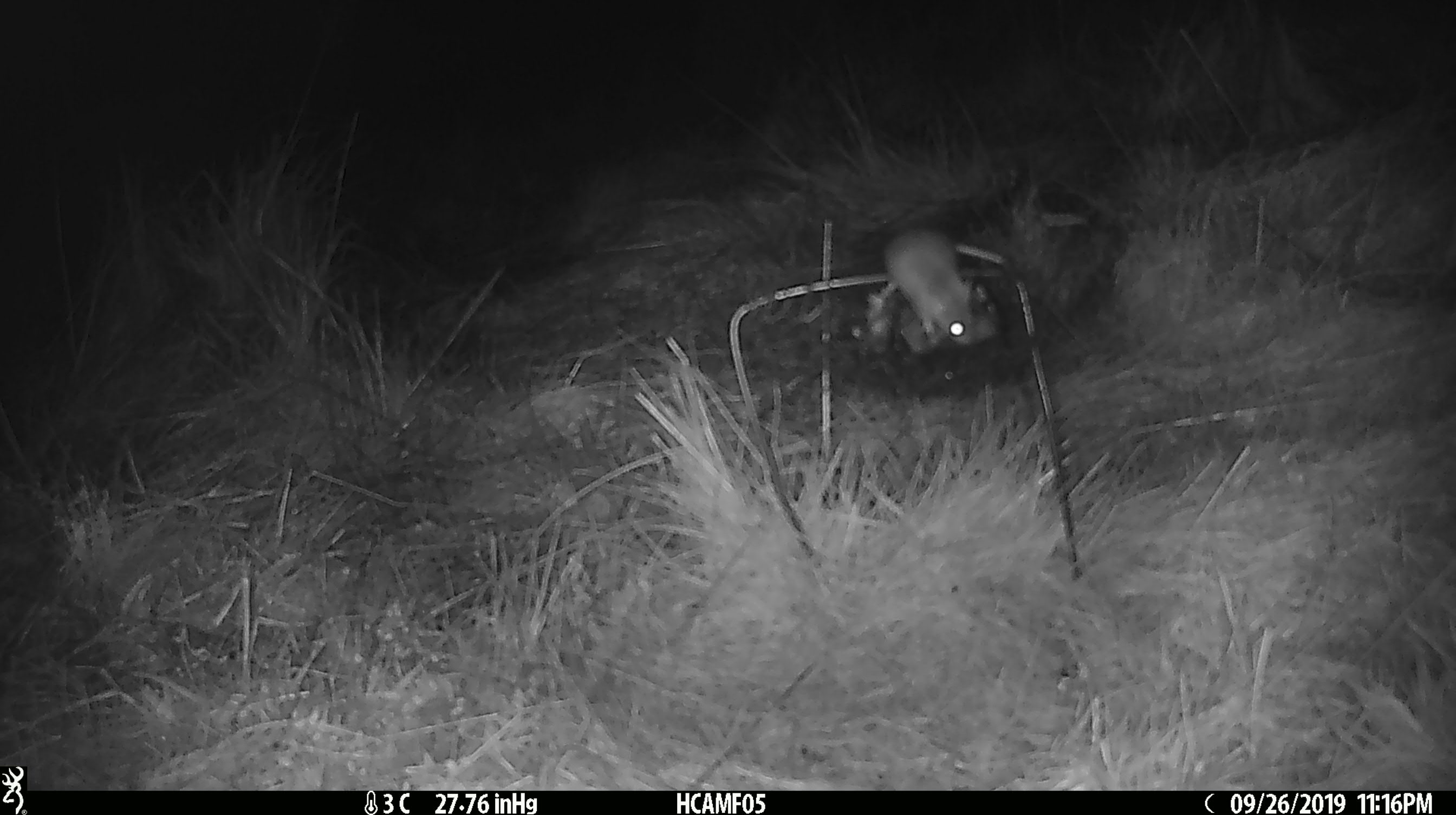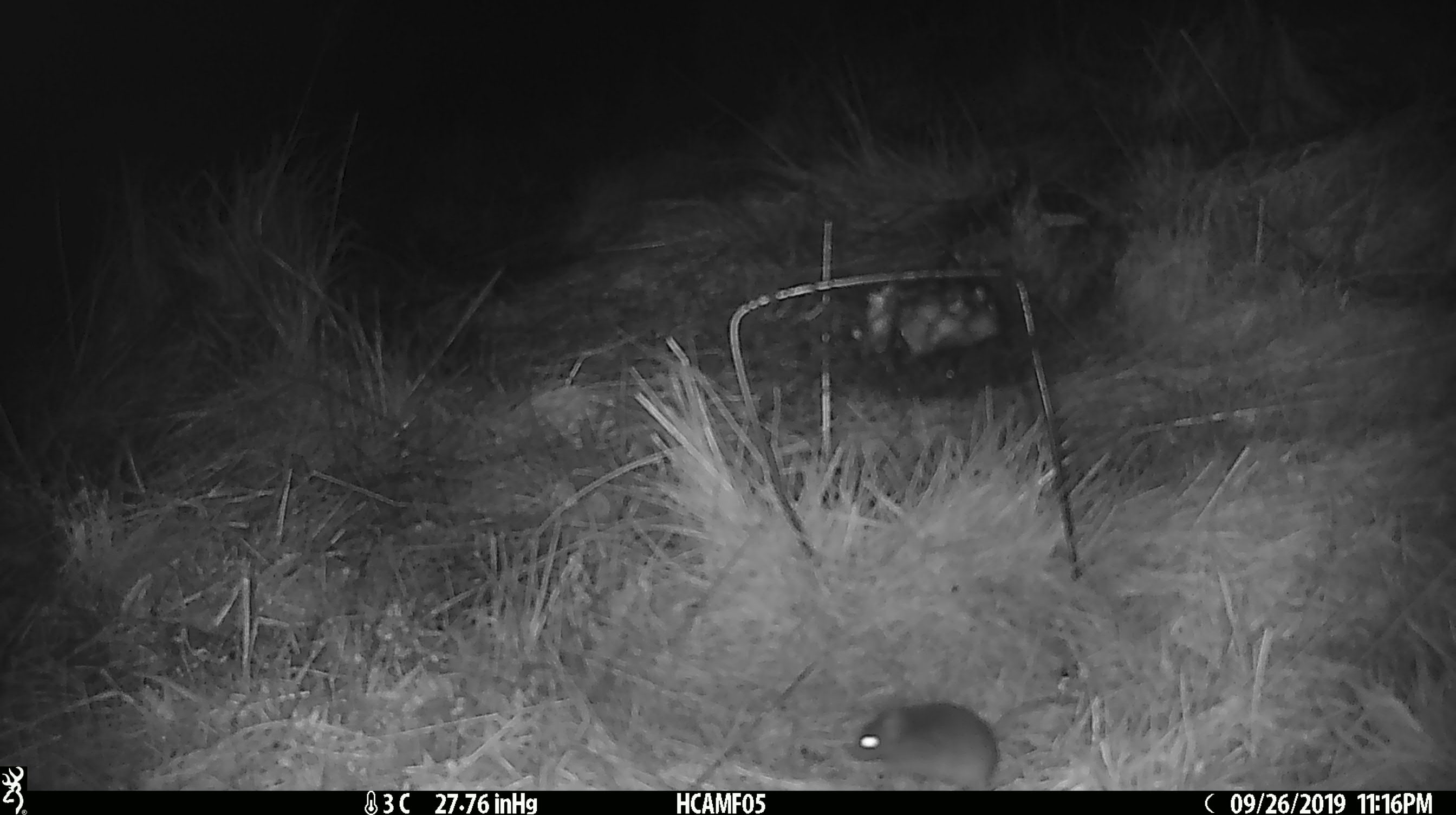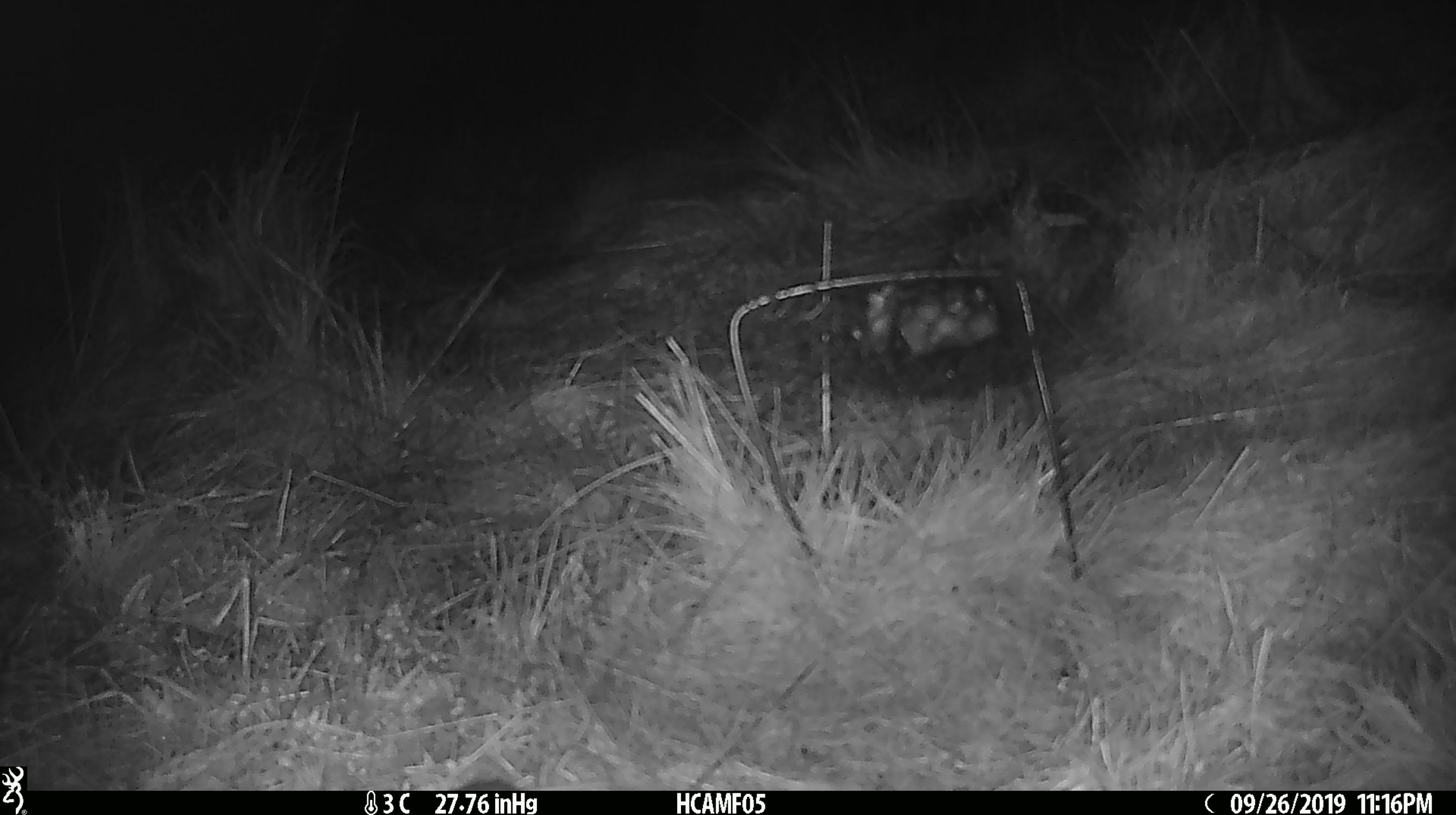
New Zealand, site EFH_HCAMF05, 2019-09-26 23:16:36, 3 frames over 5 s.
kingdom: Animalia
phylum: Chordata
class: Mammalia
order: Rodentia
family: Muridae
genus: Mus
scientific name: Mus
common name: mouse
Mouse (Mus).